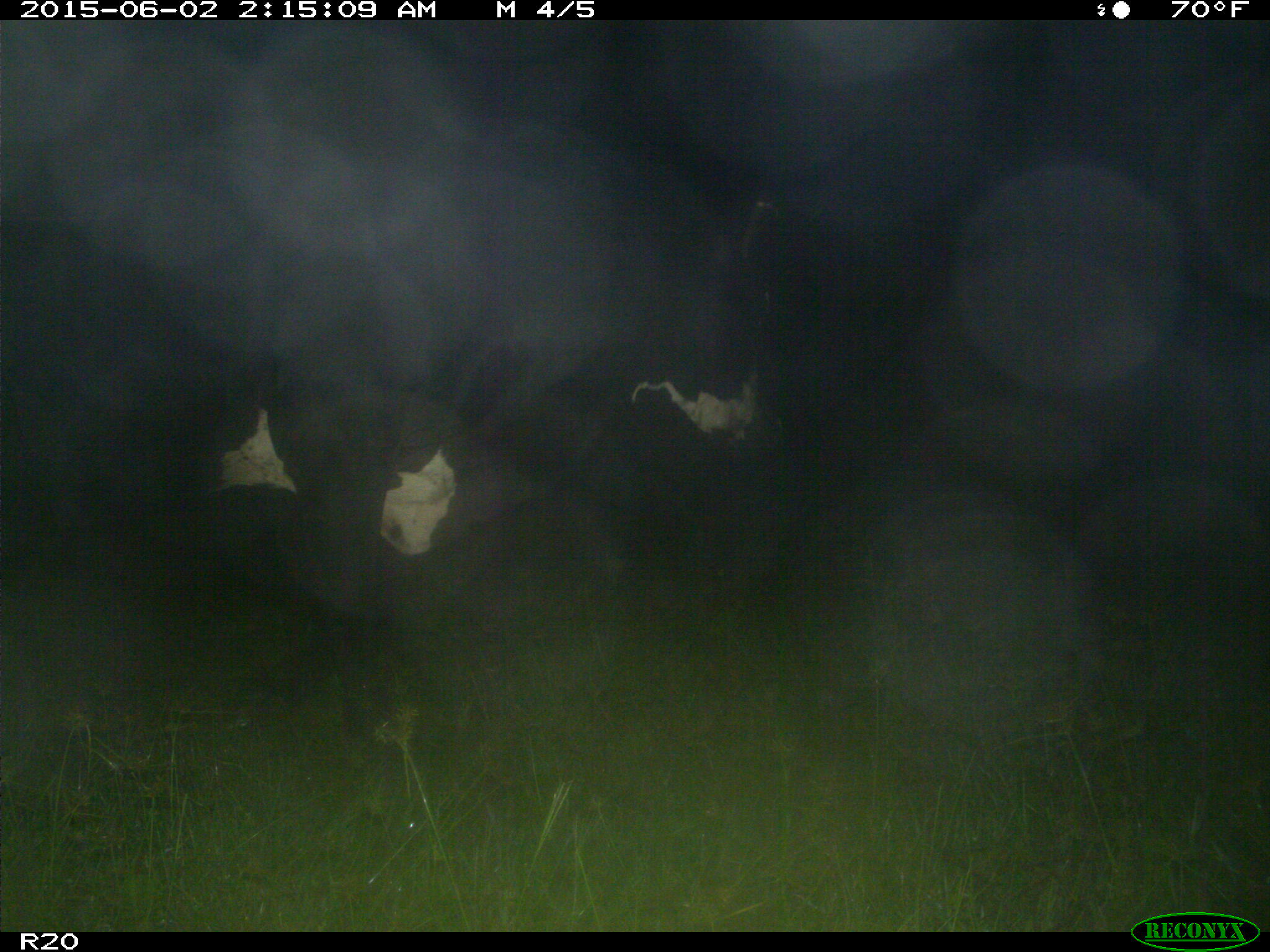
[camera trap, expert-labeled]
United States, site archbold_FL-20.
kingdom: Animalia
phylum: Chordata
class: Mammalia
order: Artiodactyla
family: Bovidae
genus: Bos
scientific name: Bos taurus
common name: domestic cow